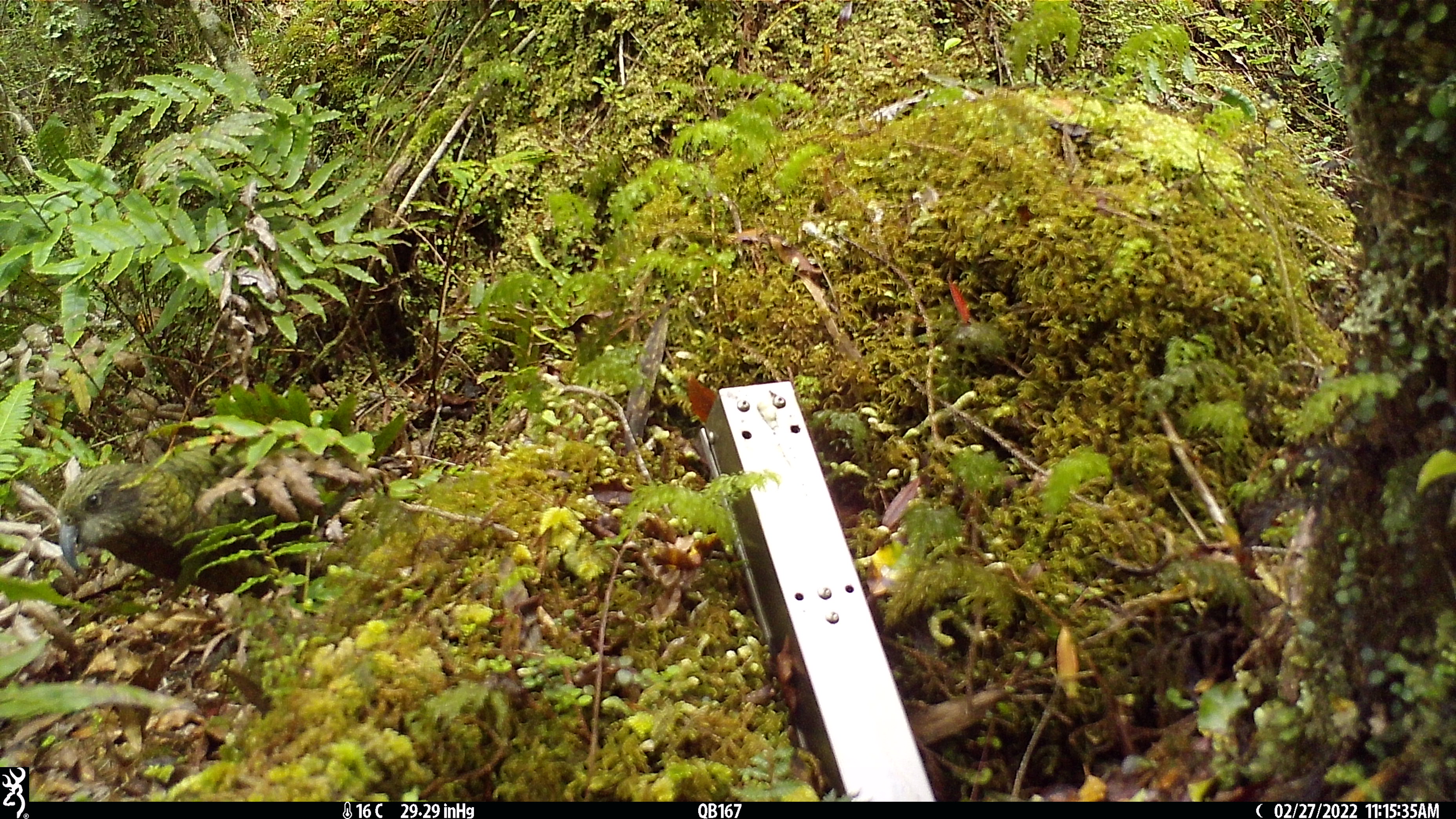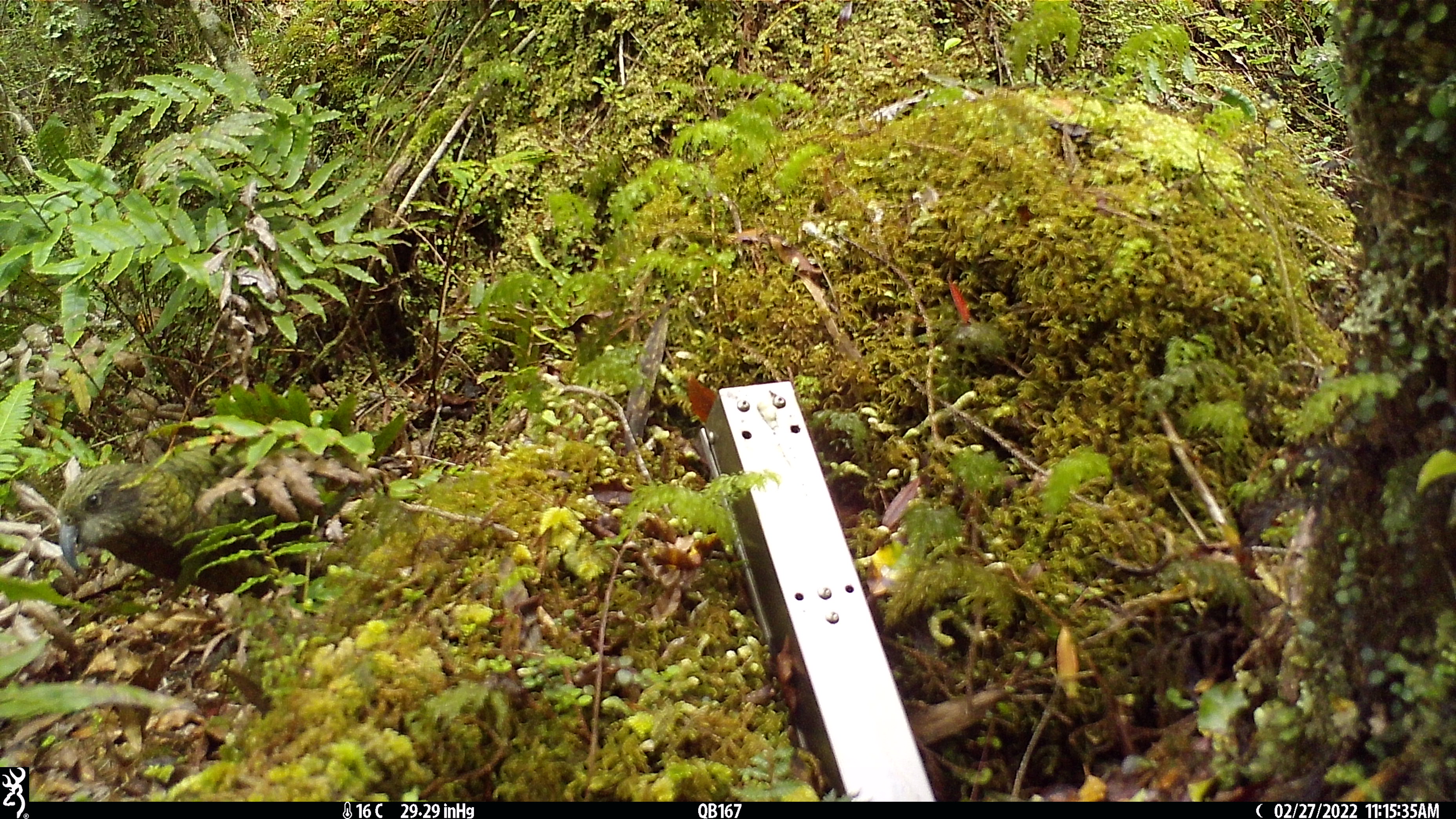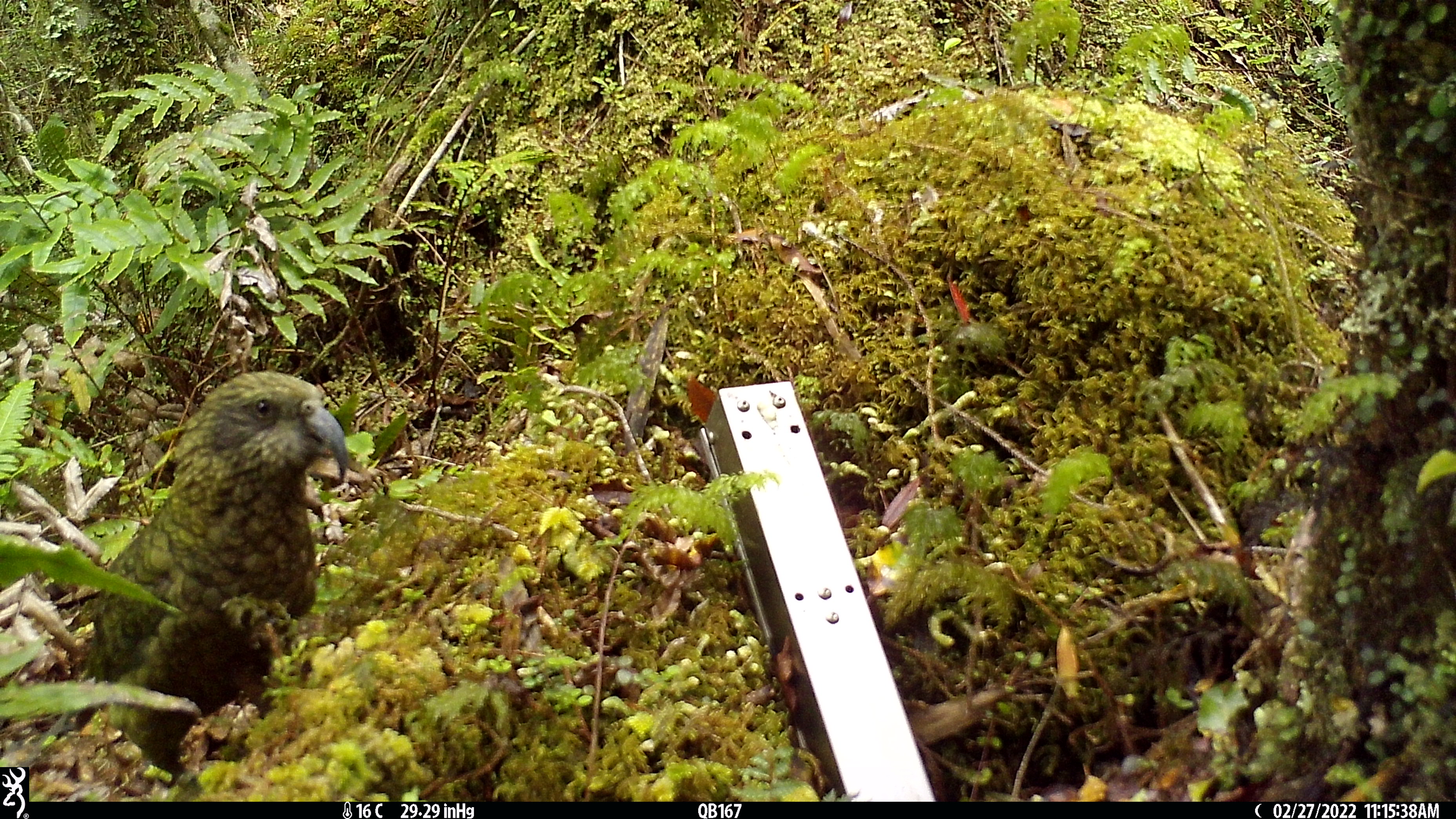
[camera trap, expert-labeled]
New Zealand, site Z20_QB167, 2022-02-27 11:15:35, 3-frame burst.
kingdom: Animalia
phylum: Chordata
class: Aves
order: Psittaciformes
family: Strigopidae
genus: Nestor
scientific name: Nestor notabilis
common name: kea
Kea (Nestor notabilis).